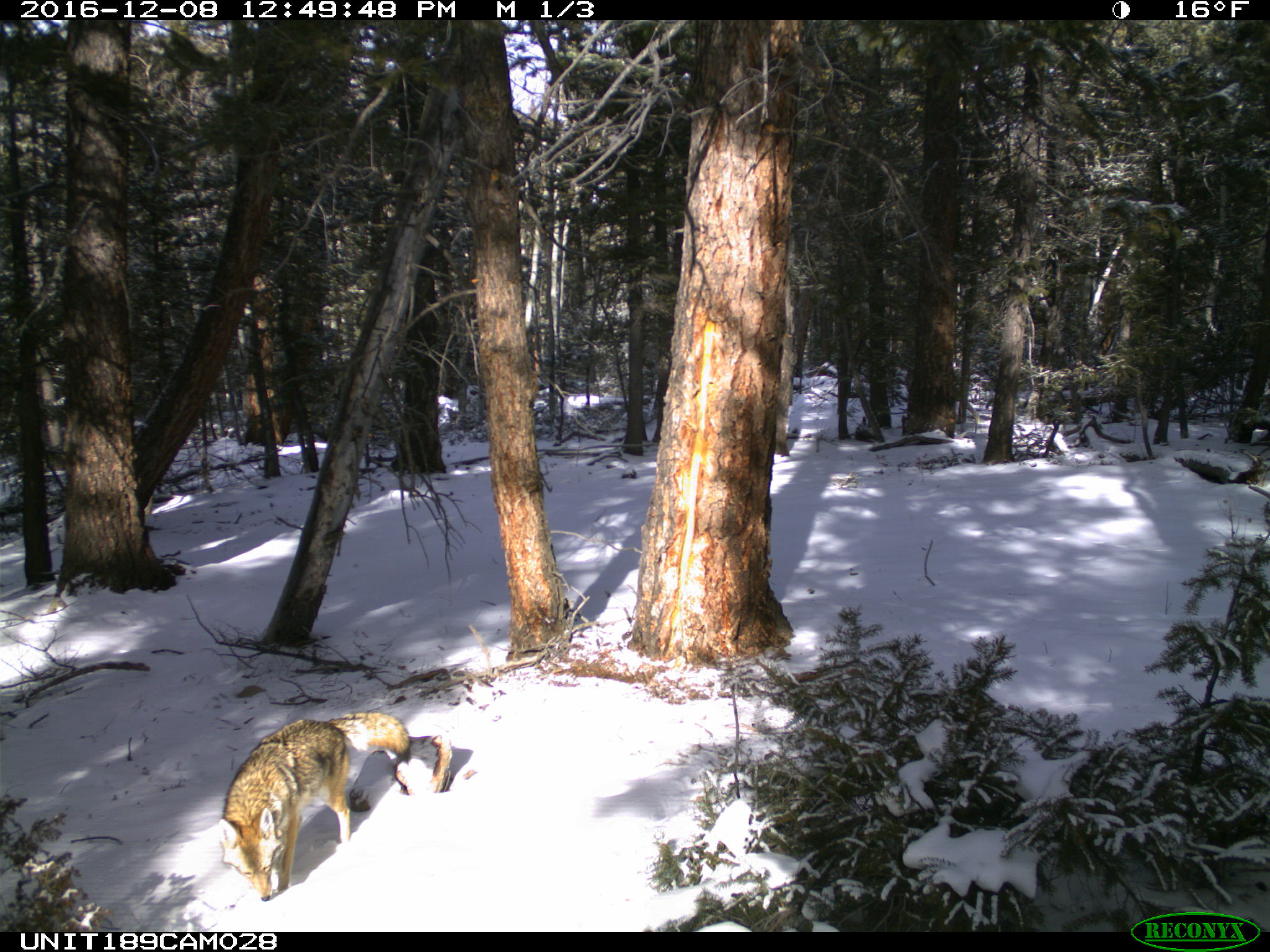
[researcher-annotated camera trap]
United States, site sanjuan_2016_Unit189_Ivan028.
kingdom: Animalia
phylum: Chordata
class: Mammalia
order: Carnivora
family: Canidae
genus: Canis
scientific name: Canis latrans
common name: coyote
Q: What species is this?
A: Canis latrans (coyote).